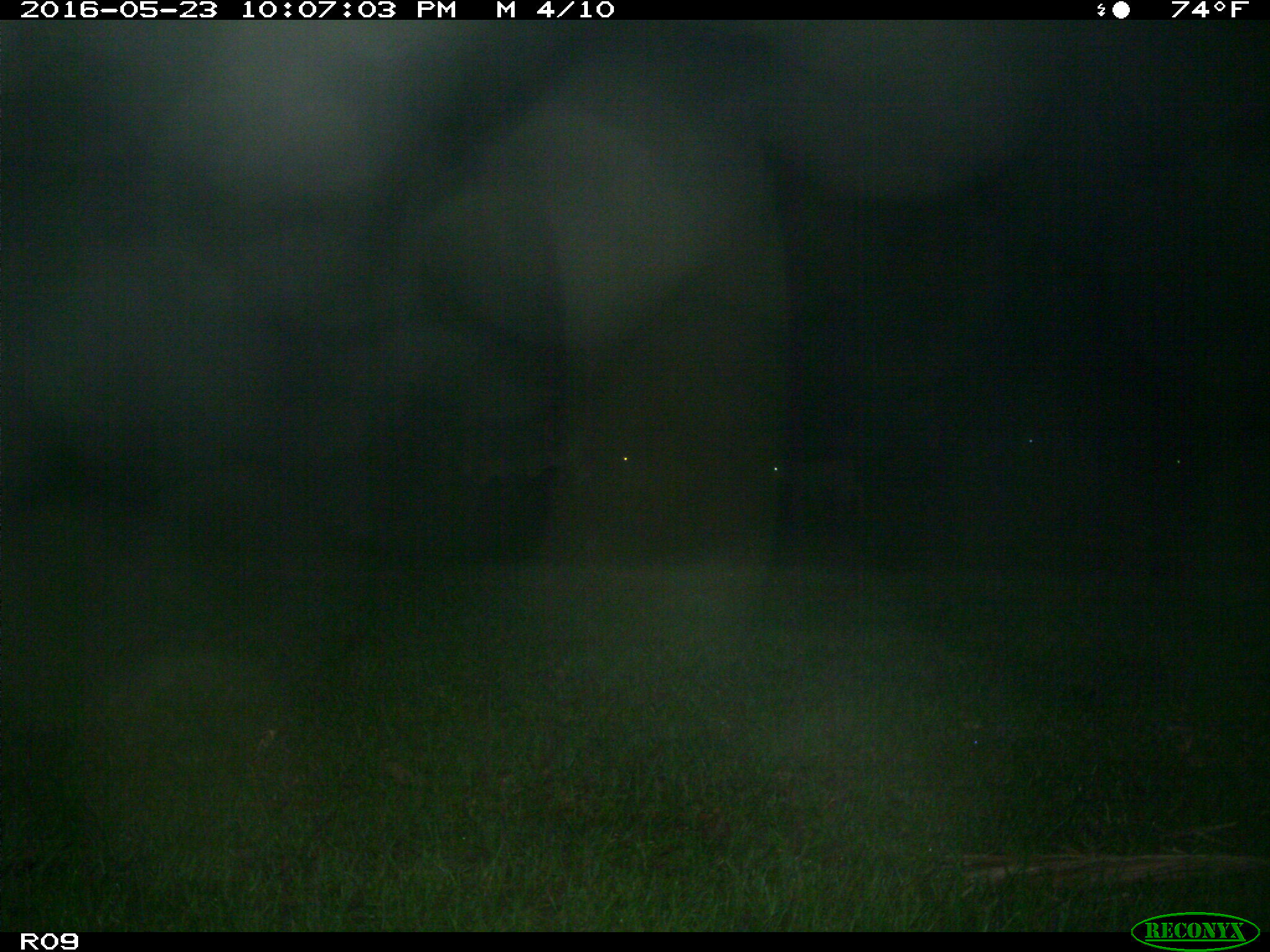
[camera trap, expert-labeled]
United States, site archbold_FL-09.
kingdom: Animalia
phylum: Chordata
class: Mammalia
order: Artiodactyla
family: Bovidae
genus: Bos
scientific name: Bos taurus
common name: domestic cow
Bos taurus (domestic cow).